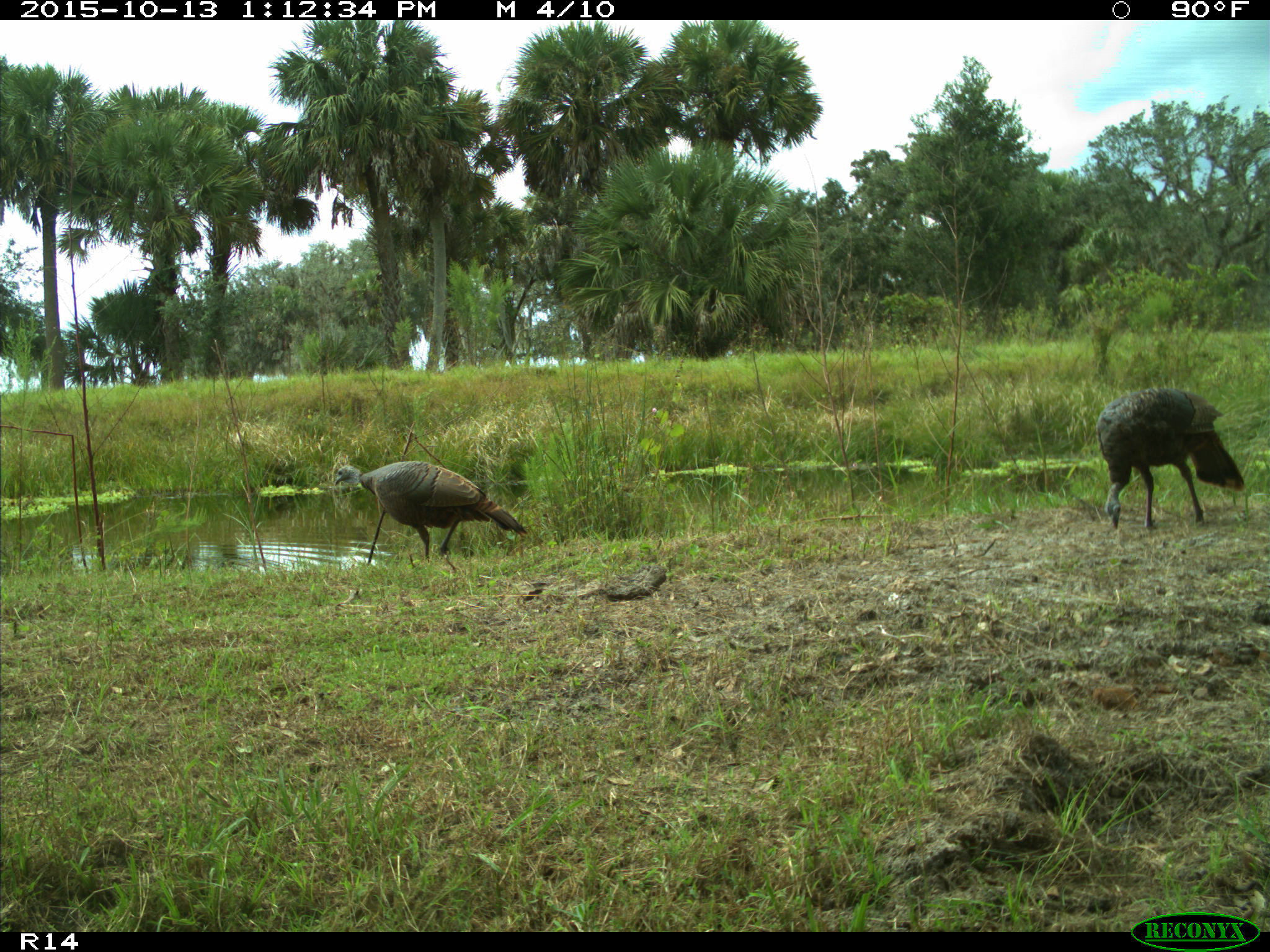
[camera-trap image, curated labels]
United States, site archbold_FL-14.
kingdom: Animalia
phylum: Chordata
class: Aves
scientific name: Aves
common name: birds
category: unidentified bird